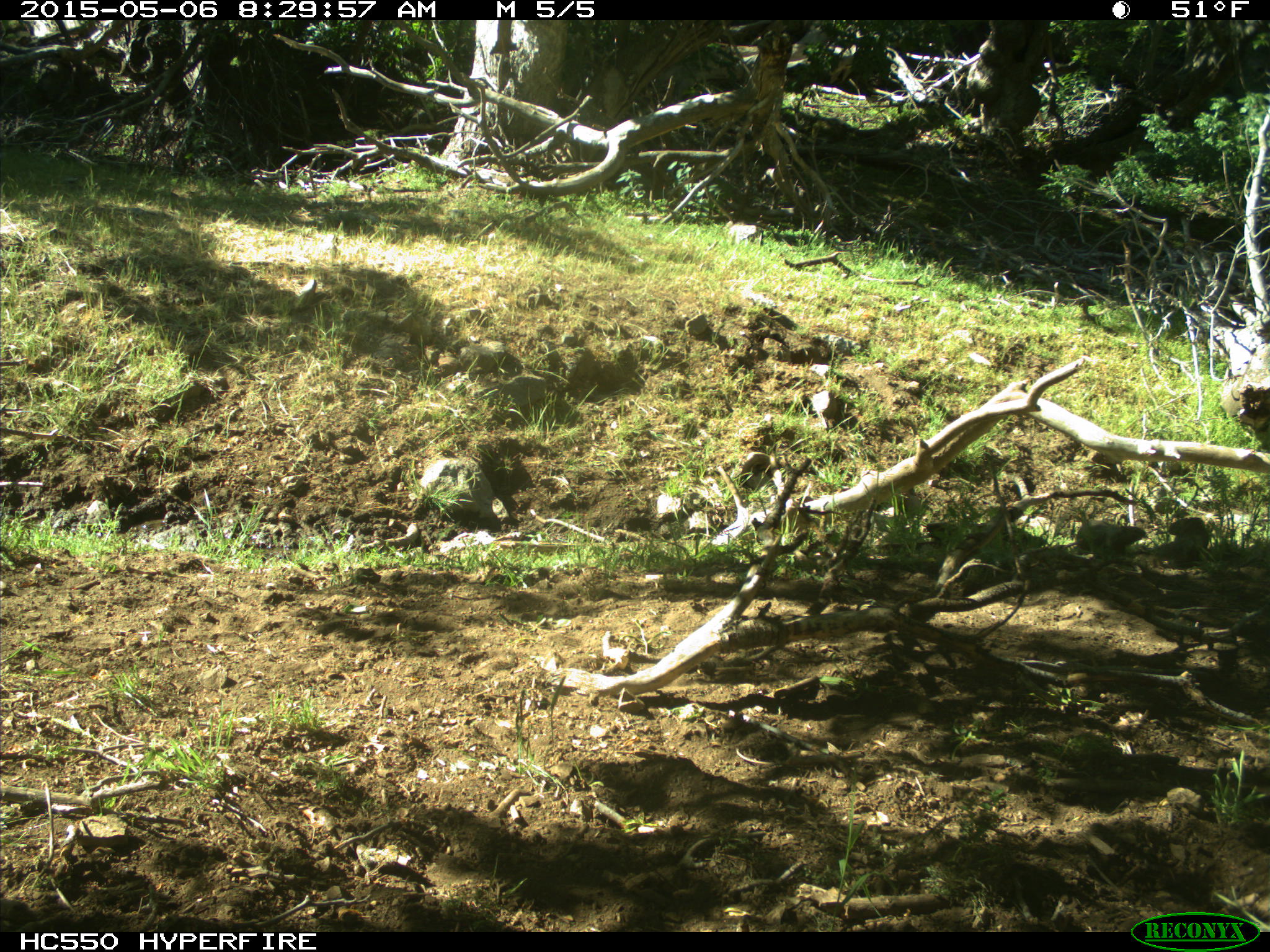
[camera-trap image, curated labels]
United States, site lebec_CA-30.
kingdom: Animalia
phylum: Chordata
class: Mammalia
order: Rodentia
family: Sciuridae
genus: Otospermophilus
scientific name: Otospermophilus beecheyi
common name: california ground squirrel